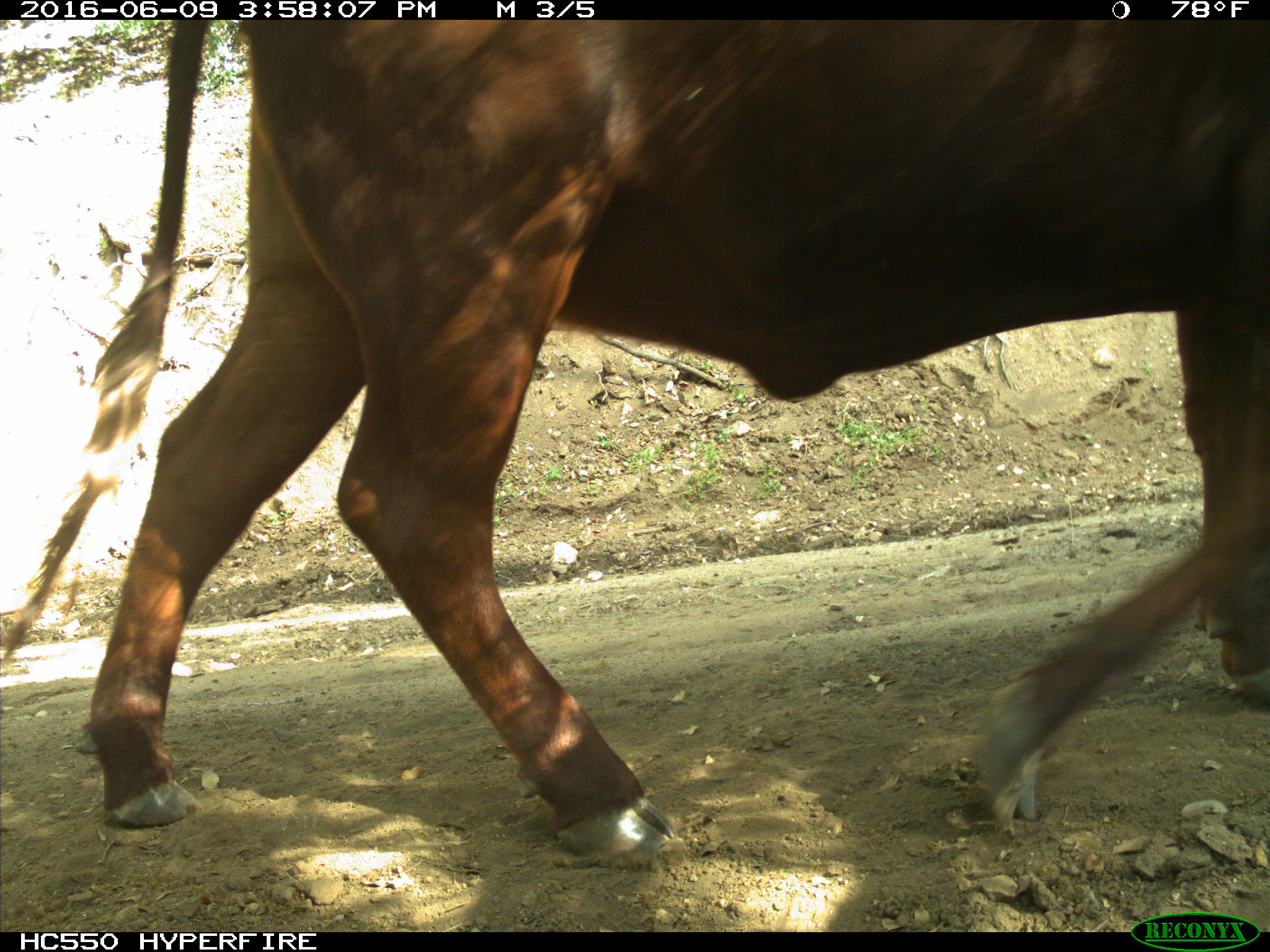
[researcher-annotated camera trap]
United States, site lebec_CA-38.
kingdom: Animalia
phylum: Chordata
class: Mammalia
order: Artiodactyla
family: Bovidae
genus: Bos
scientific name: Bos taurus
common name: domestic cow